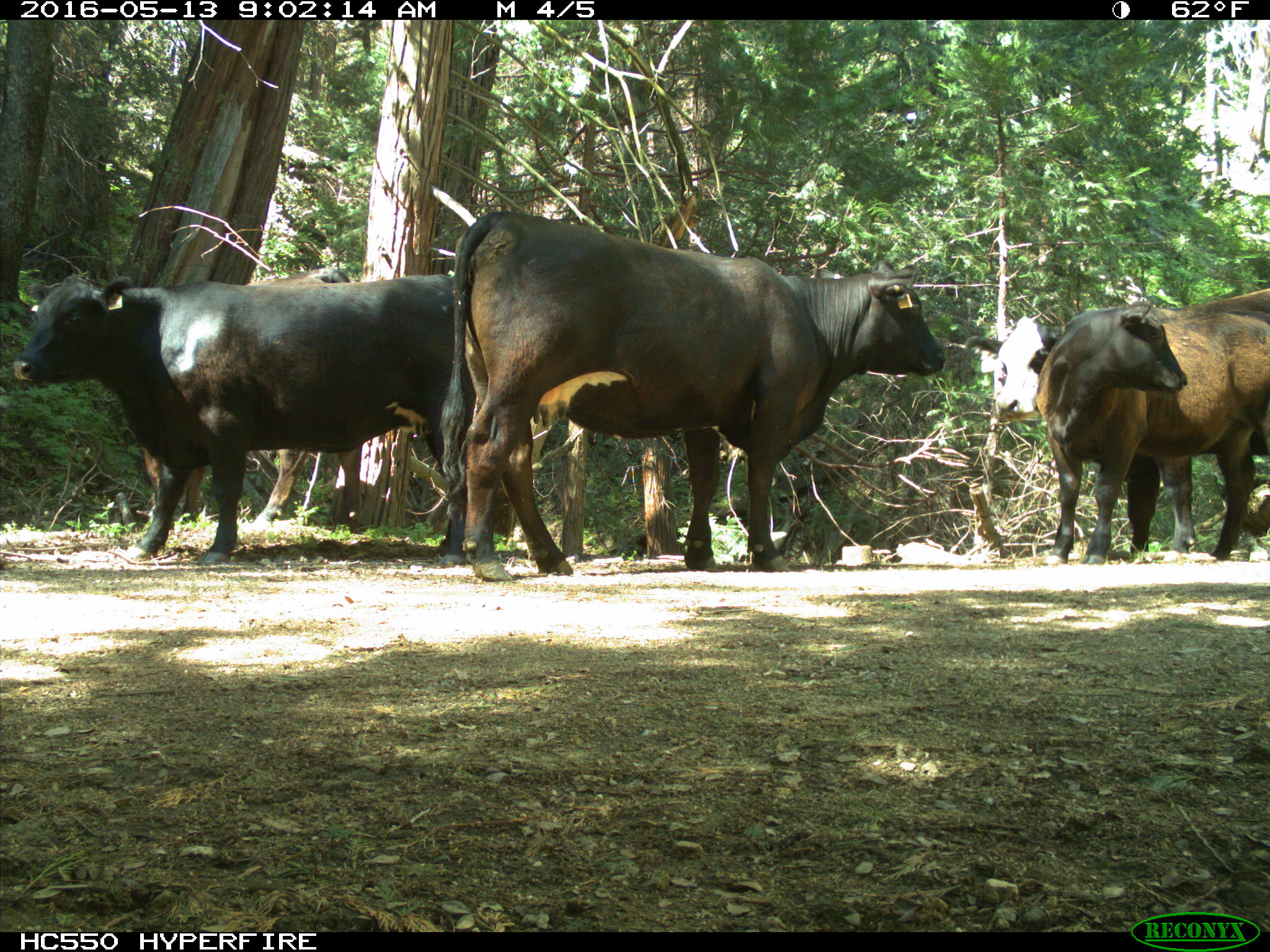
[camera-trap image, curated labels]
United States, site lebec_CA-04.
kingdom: Animalia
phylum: Chordata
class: Mammalia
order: Artiodactyla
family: Bovidae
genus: Bos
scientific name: Bos taurus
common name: domestic cow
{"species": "Bos taurus (domestic cow)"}